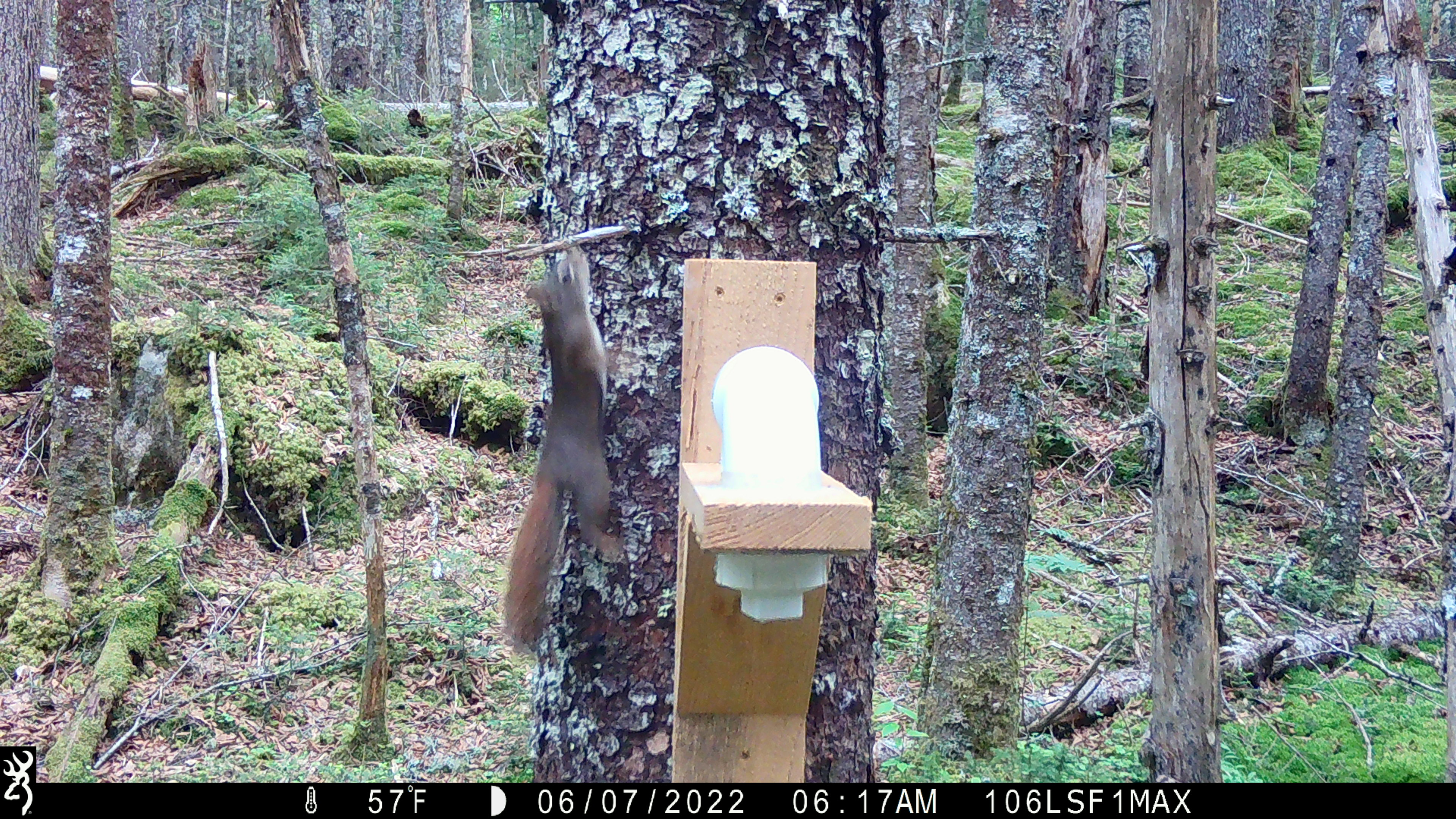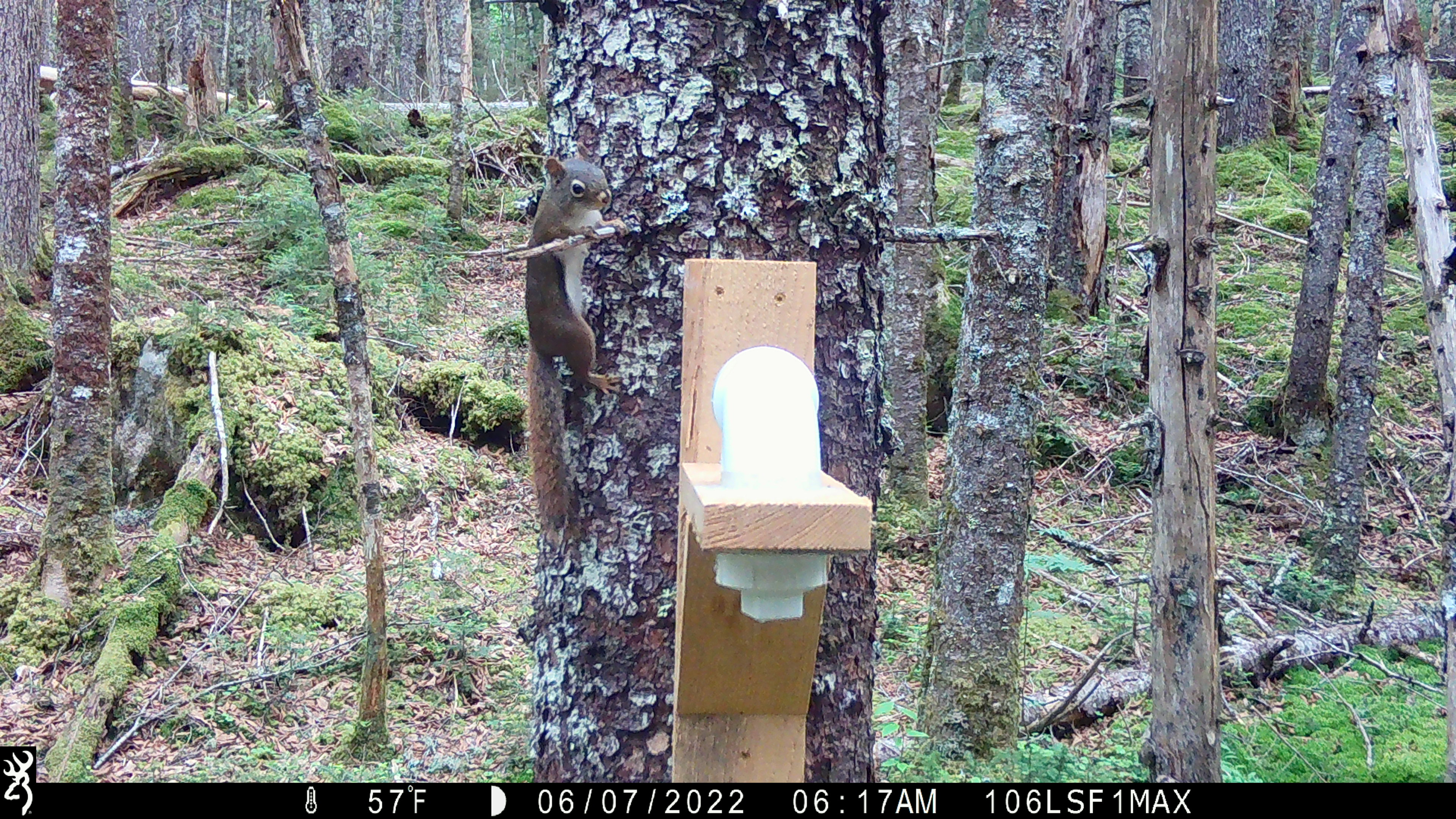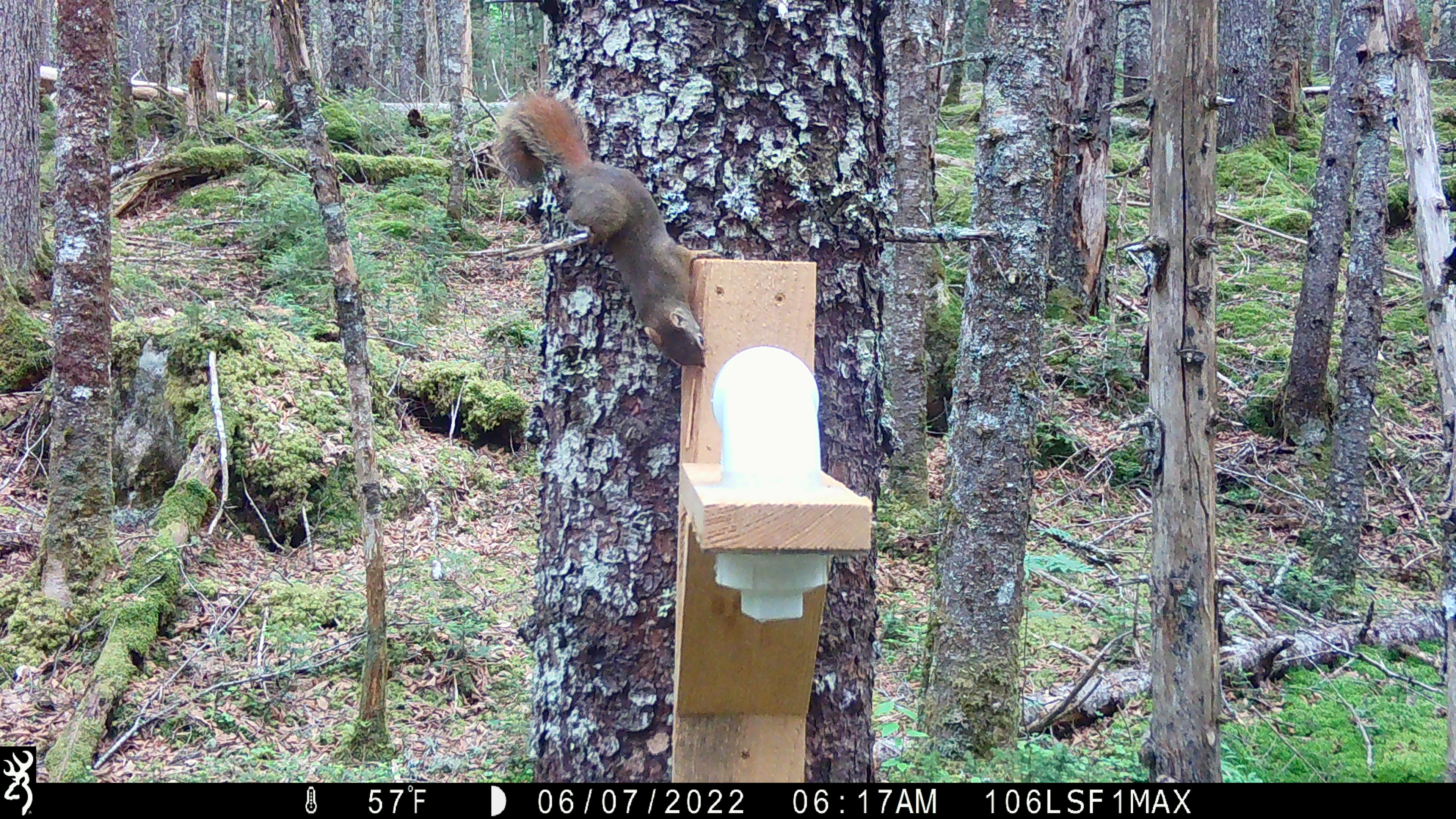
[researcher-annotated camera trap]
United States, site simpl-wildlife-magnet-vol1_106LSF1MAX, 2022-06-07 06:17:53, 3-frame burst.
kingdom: Animalia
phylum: Chordata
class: Mammalia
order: Rodentia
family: Sciuridae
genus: Tamiasciurus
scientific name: Tamiasciurus hudsonicus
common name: red squirrel